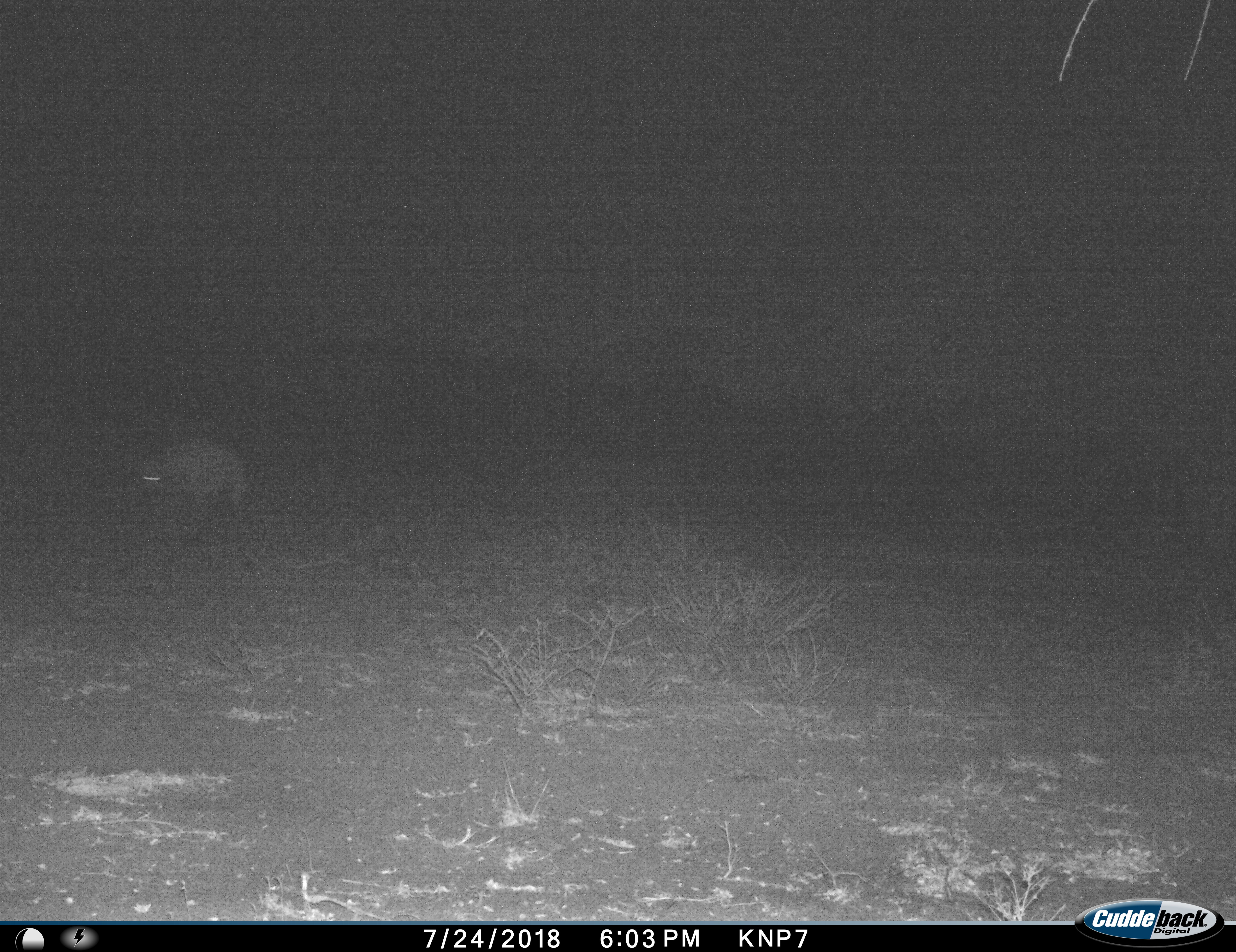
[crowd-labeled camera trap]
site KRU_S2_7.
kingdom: Animalia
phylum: Chordata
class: Mammalia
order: Carnivora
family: Hyaenidae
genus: Crocuta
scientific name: Crocuta crocuta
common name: spotted hyena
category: hyenaspotted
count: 1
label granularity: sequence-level